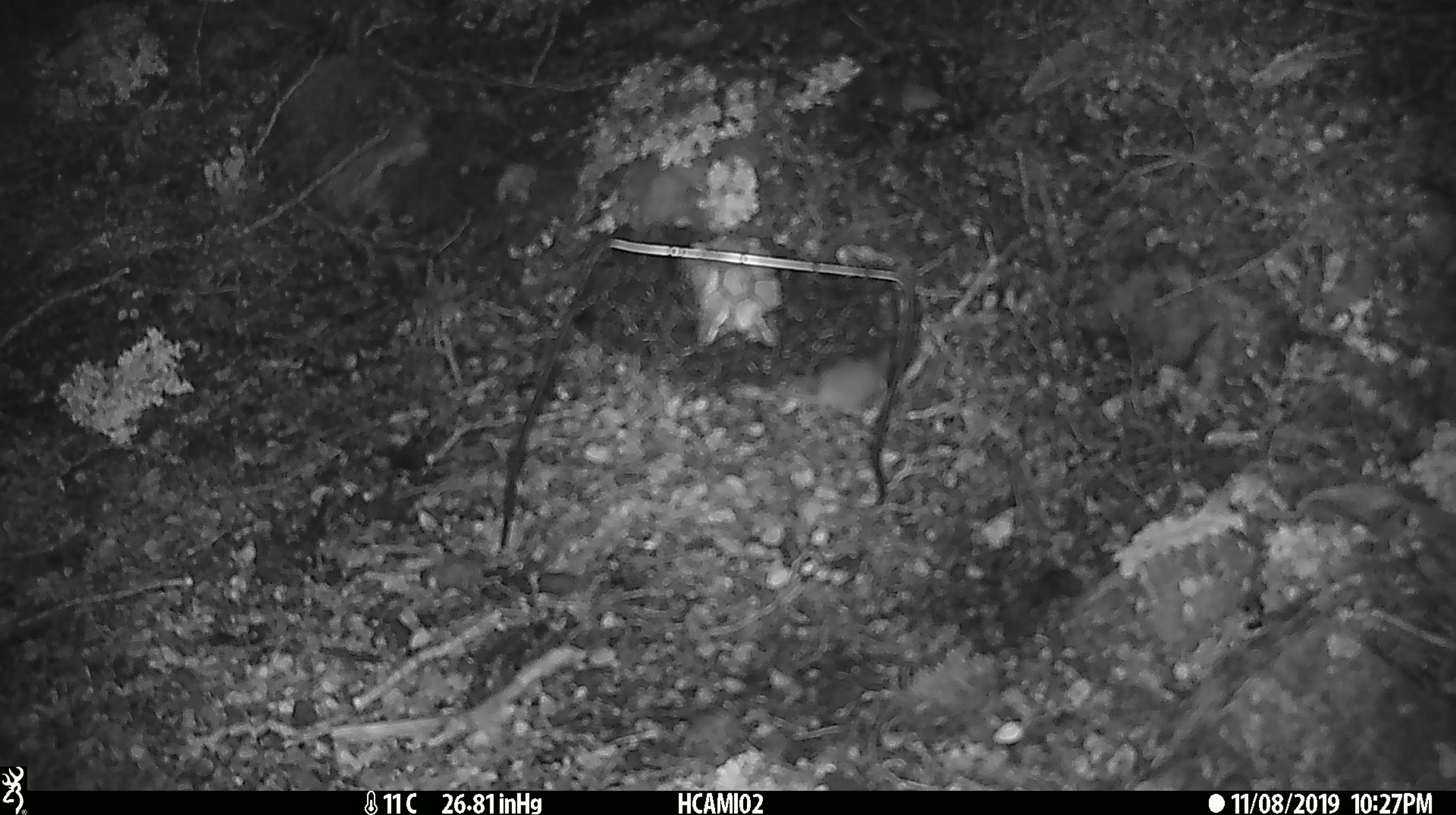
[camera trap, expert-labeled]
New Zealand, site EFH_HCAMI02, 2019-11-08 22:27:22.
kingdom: Animalia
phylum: Chordata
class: Mammalia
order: Rodentia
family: Muridae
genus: Mus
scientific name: Mus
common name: mouse